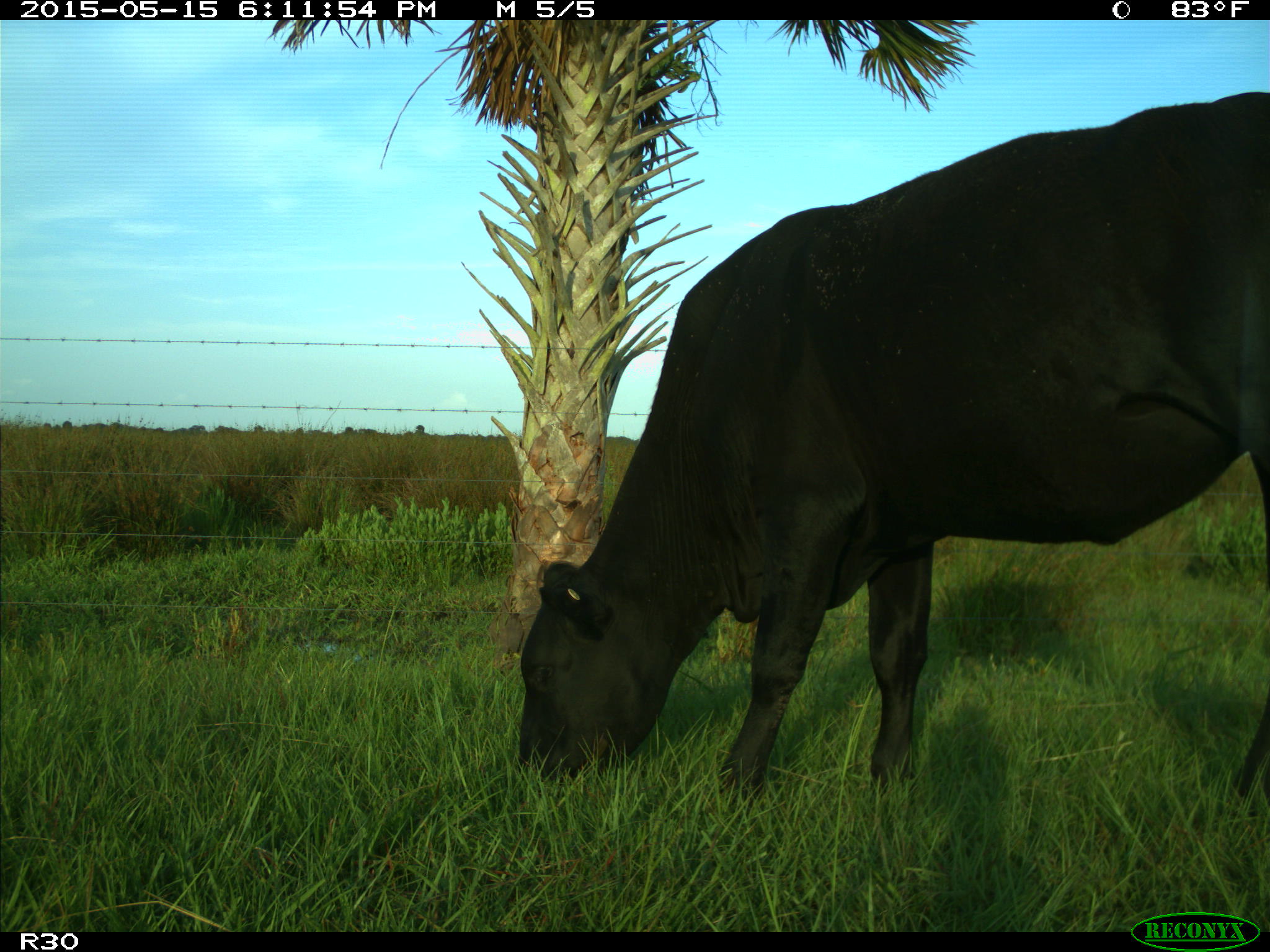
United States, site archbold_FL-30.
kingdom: Animalia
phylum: Chordata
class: Mammalia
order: Artiodactyla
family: Bovidae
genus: Bos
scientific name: Bos taurus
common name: domestic cow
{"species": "Bos taurus (domestic cow)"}